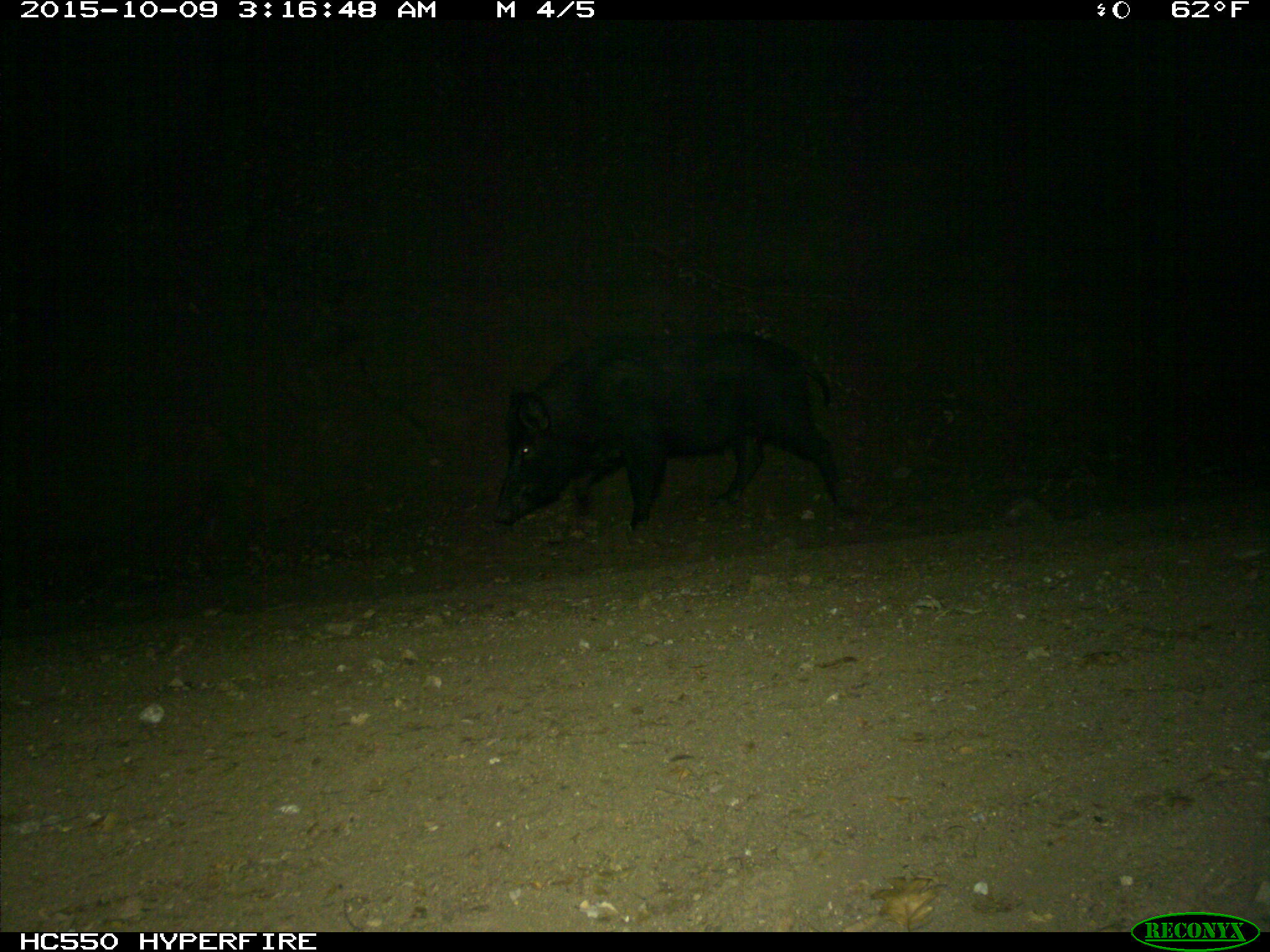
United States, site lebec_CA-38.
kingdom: Animalia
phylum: Chordata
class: Mammalia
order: Artiodactyla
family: Suidae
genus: Sus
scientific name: Sus scrofa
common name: wild boar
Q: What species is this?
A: Sus scrofa (wild boar).